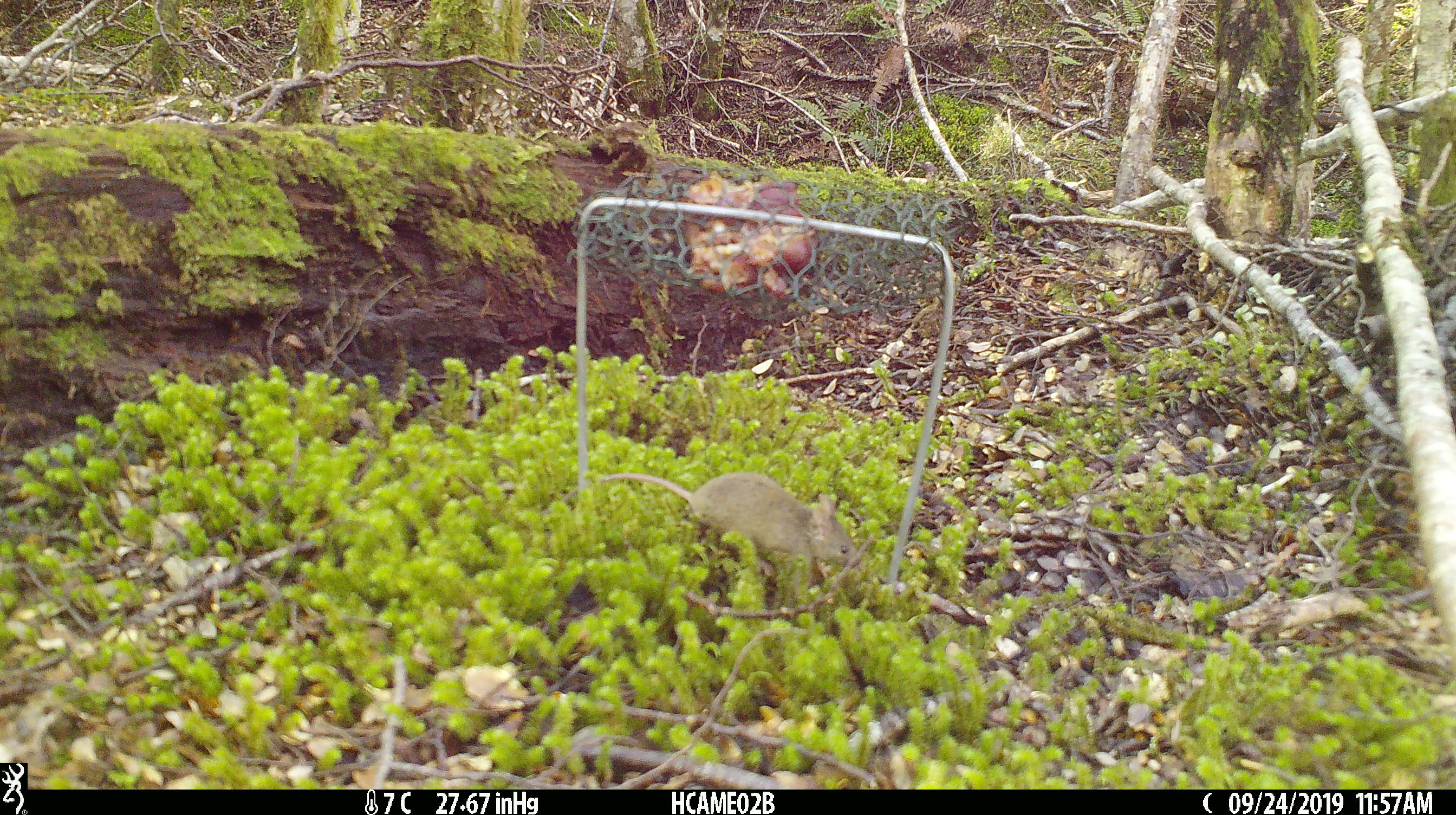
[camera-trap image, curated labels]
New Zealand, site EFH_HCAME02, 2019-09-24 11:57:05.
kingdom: Animalia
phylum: Chordata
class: Mammalia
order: Rodentia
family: Muridae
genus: Mus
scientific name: Mus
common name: mouse